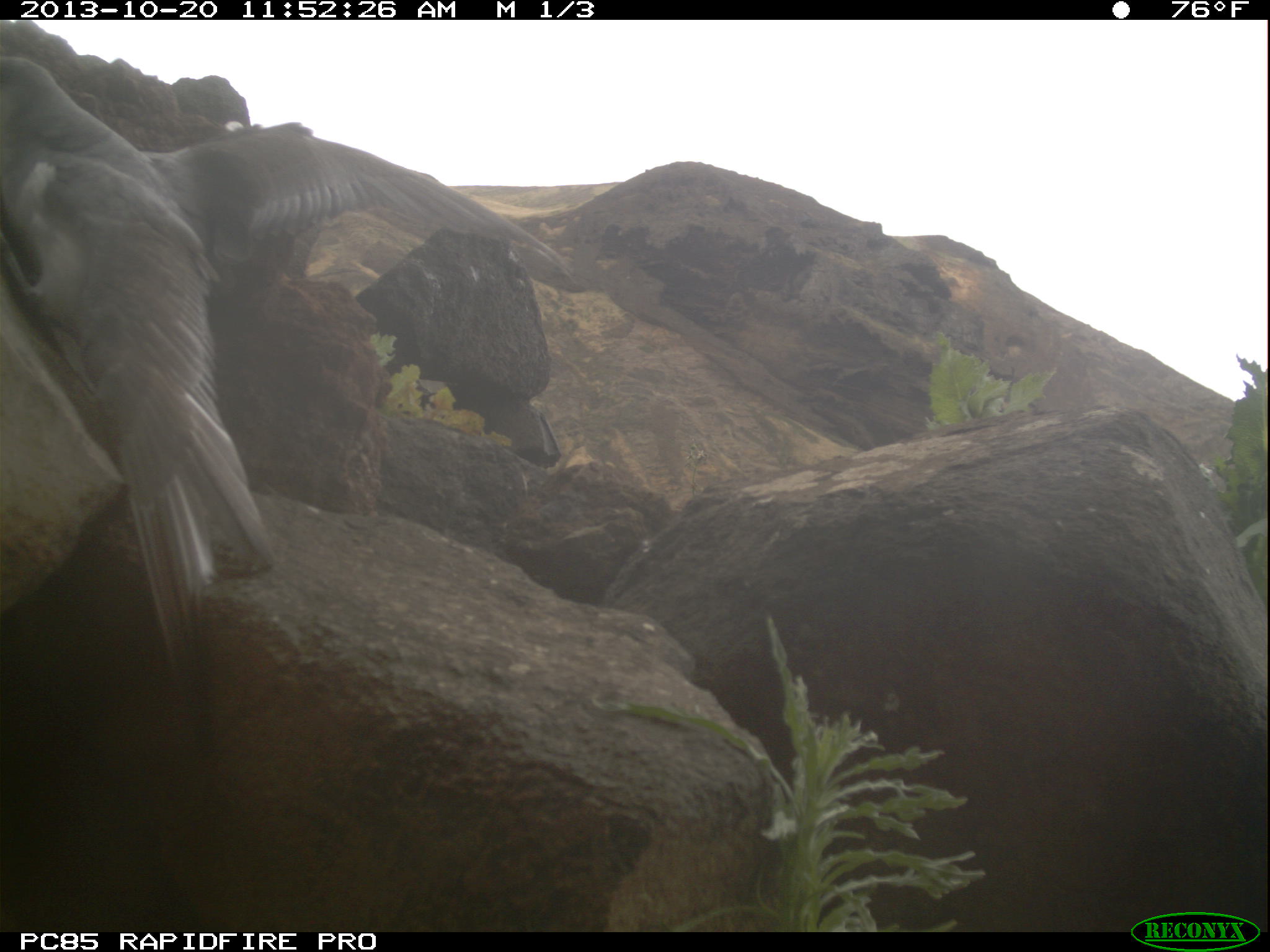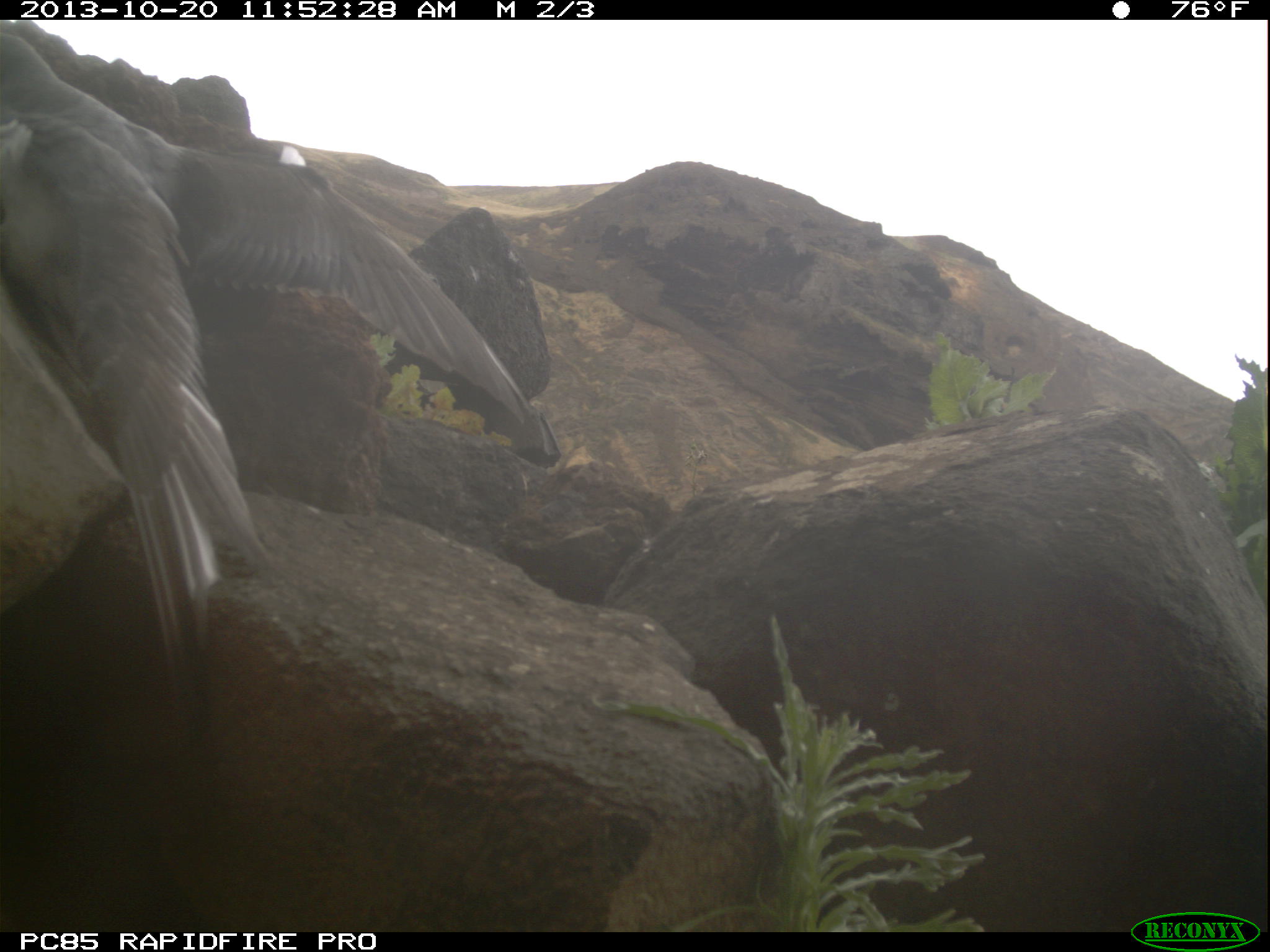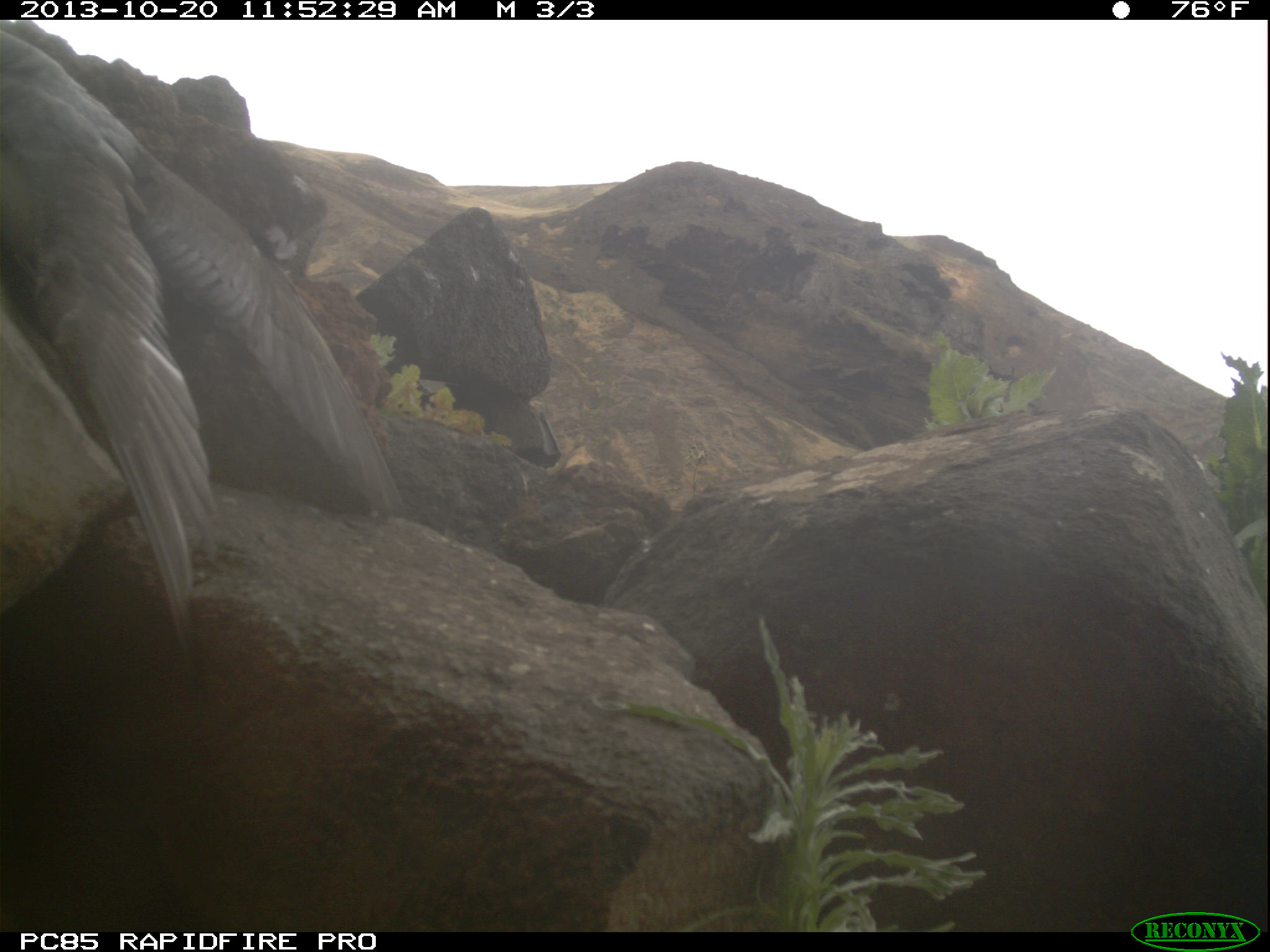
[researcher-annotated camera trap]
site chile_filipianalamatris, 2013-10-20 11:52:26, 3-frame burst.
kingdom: Animalia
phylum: Chordata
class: Aves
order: Procellariiformes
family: Procellariidae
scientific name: Procellariidae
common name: petrel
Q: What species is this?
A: Petrel (Procellariidae).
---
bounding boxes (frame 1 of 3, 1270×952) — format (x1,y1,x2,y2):
petrel: (0,52,582,697)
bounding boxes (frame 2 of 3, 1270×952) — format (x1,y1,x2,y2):
petrel: (7,125,551,671)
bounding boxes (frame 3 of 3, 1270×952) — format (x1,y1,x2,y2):
petrel: (0,27,415,642)